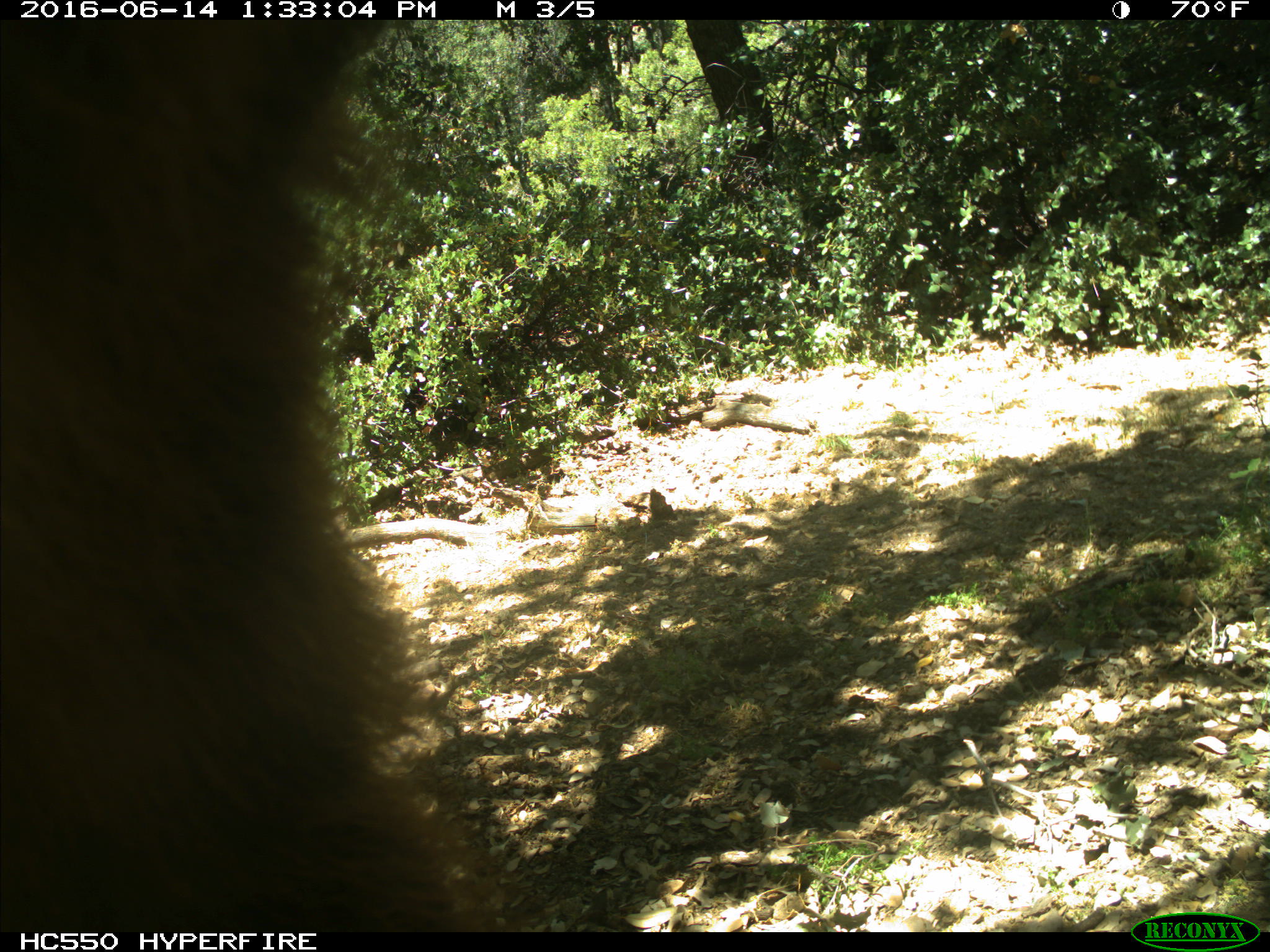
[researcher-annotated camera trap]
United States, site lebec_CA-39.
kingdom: Animalia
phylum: Chordata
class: Mammalia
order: Carnivora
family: Ursidae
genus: Ursus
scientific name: Ursus americanus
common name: american black bear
Ursus americanus (american black bear).